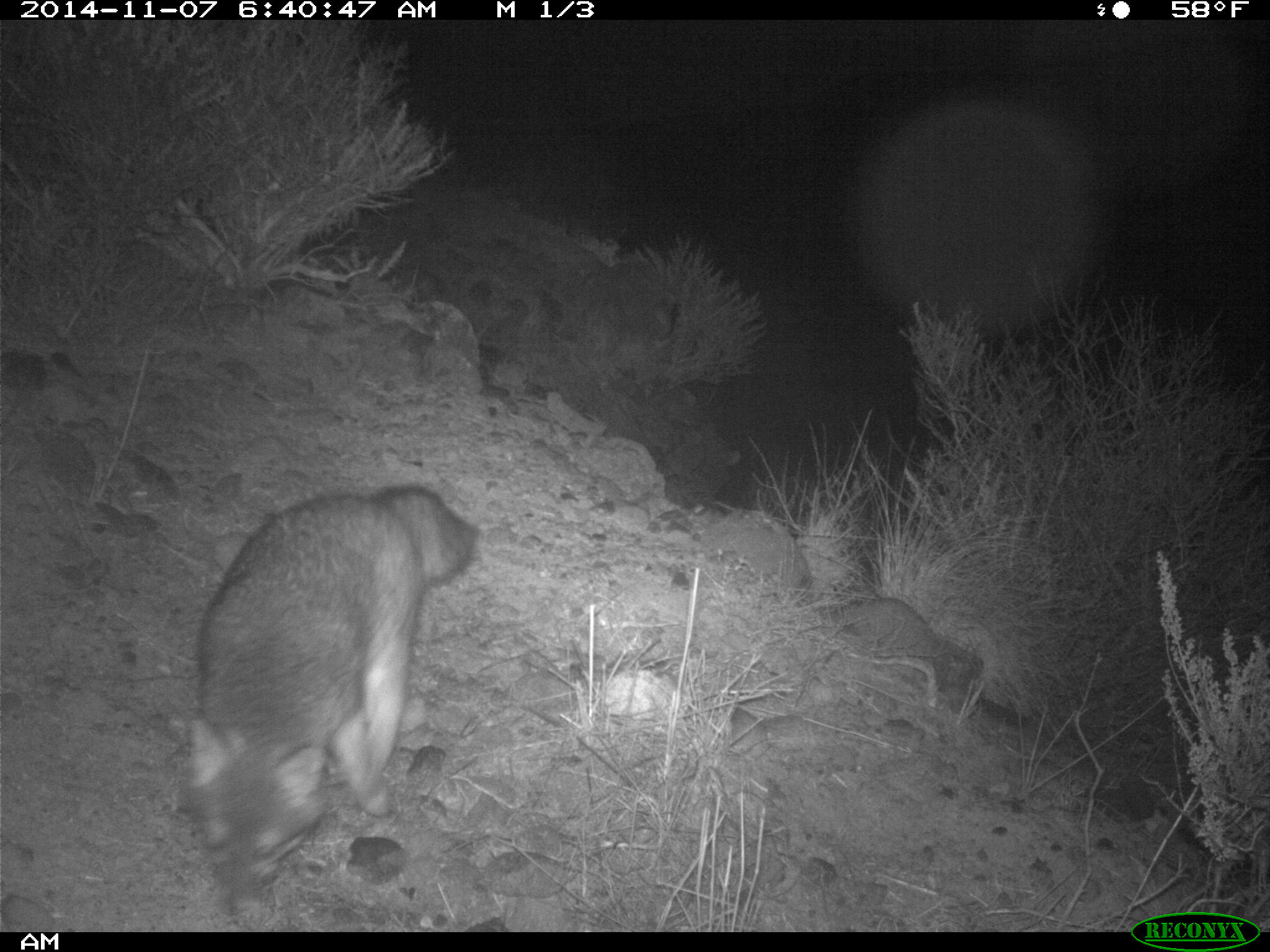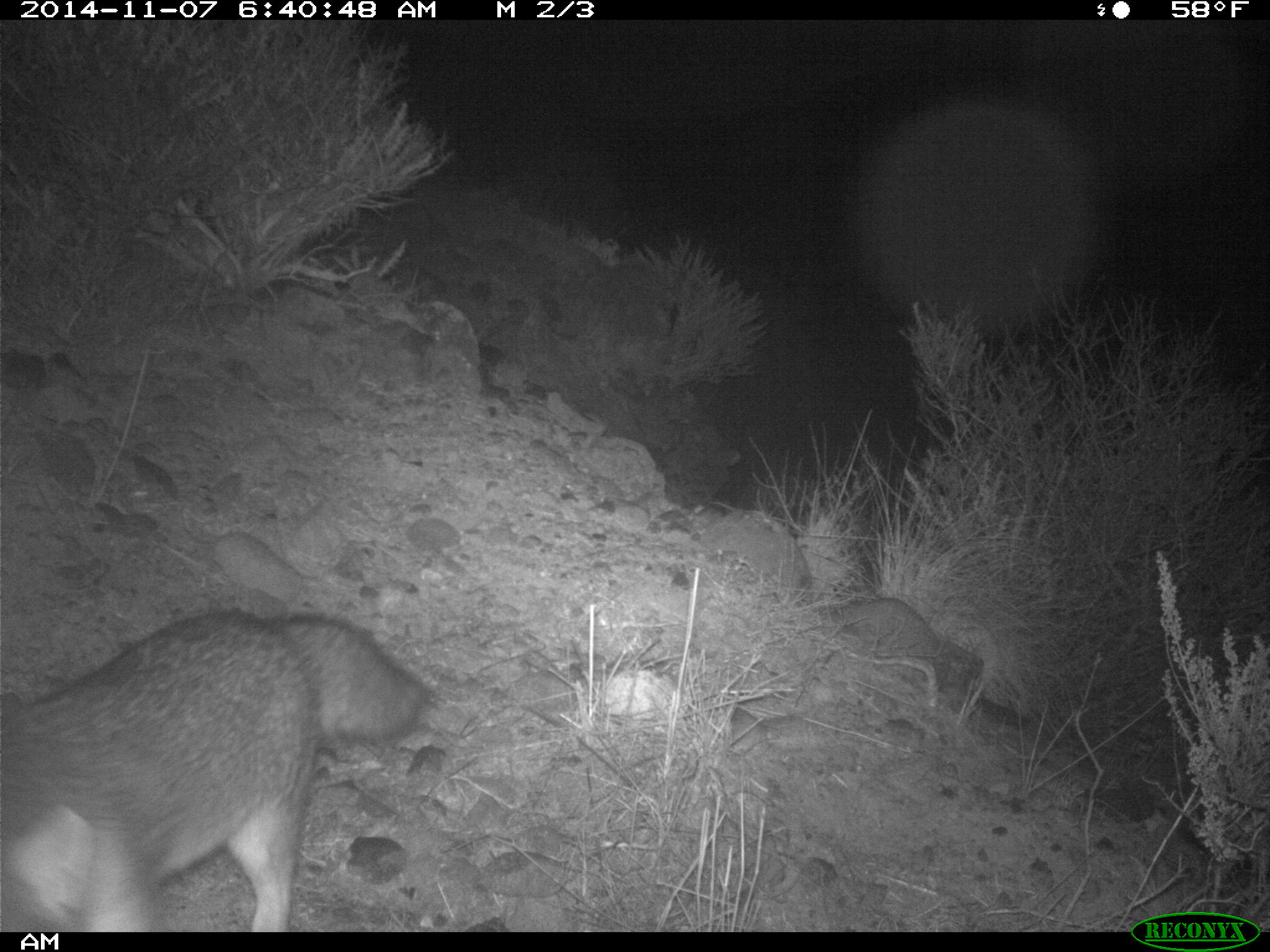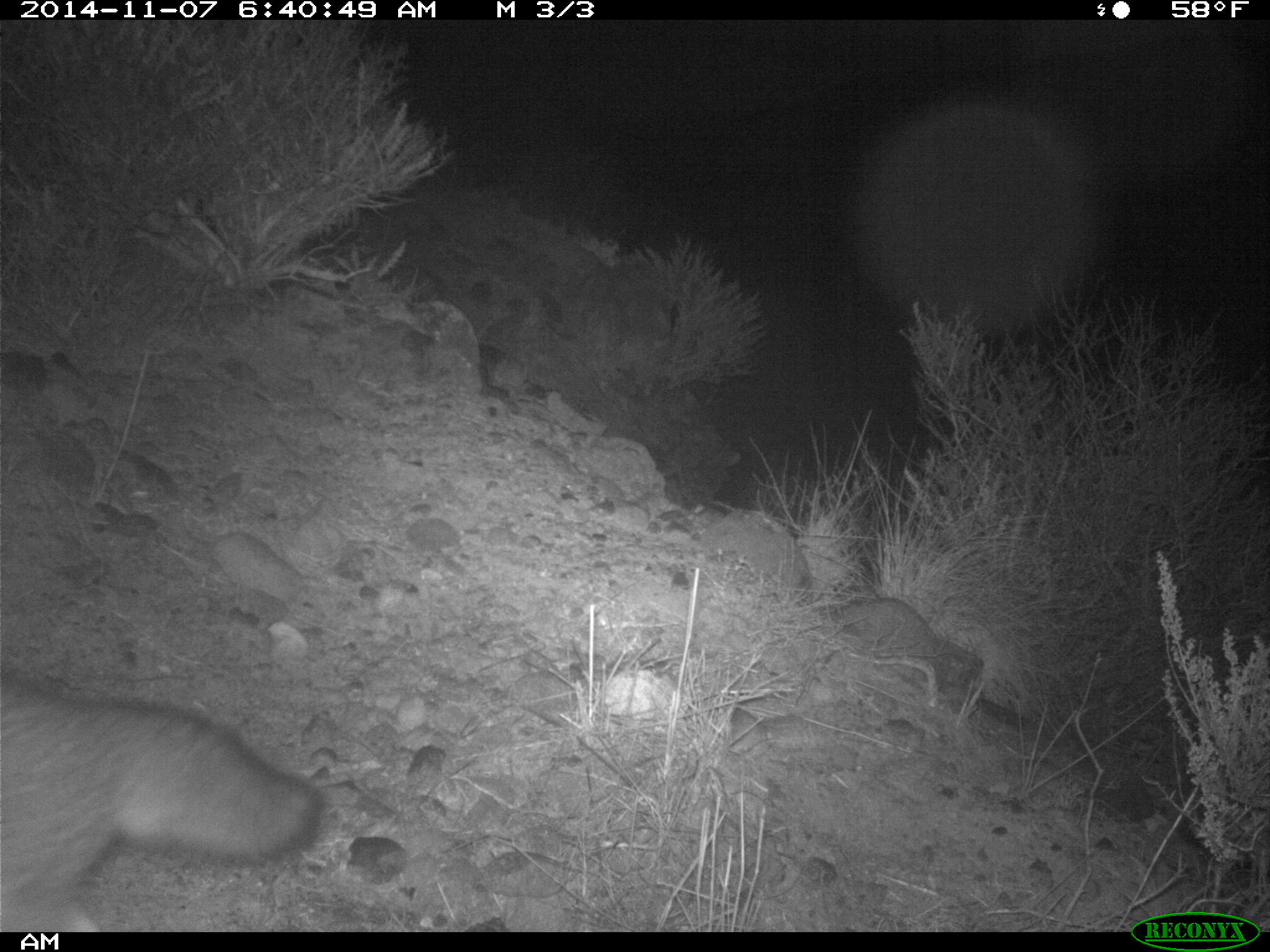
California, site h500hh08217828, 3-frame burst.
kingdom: Animalia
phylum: Chordata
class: Mammalia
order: Carnivora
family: Canidae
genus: Urocyon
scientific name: Urocyon littoralis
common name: island fox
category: fox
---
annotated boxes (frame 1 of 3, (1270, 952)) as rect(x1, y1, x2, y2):
fox: rect(175, 482, 481, 930)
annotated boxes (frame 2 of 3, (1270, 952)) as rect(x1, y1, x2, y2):
fox: rect(1, 606, 422, 931)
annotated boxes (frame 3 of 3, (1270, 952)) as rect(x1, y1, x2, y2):
fox: rect(0, 656, 321, 932)